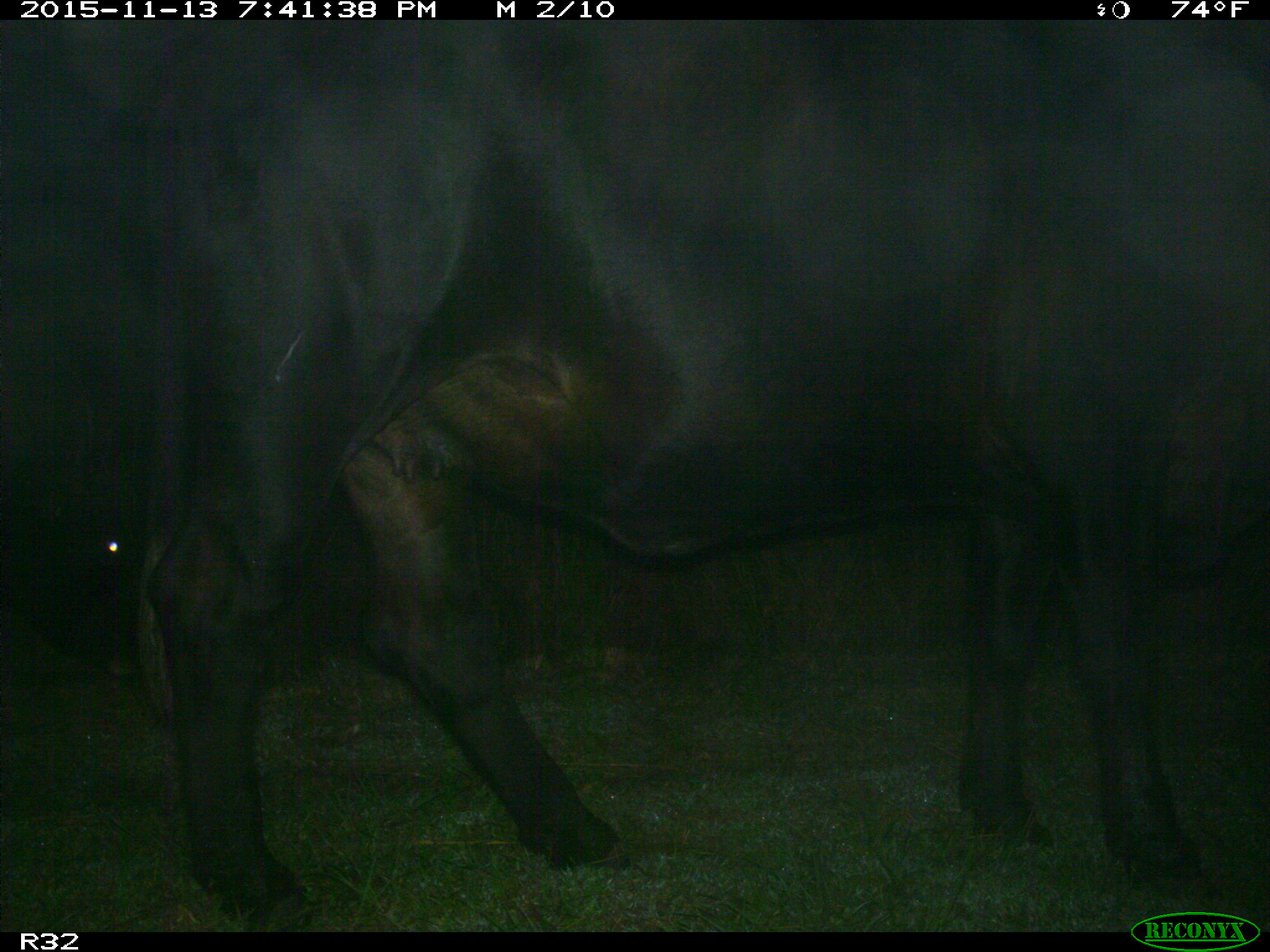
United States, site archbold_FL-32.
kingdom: Animalia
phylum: Chordata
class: Mammalia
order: Artiodactyla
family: Bovidae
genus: Bos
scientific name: Bos taurus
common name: domestic cow